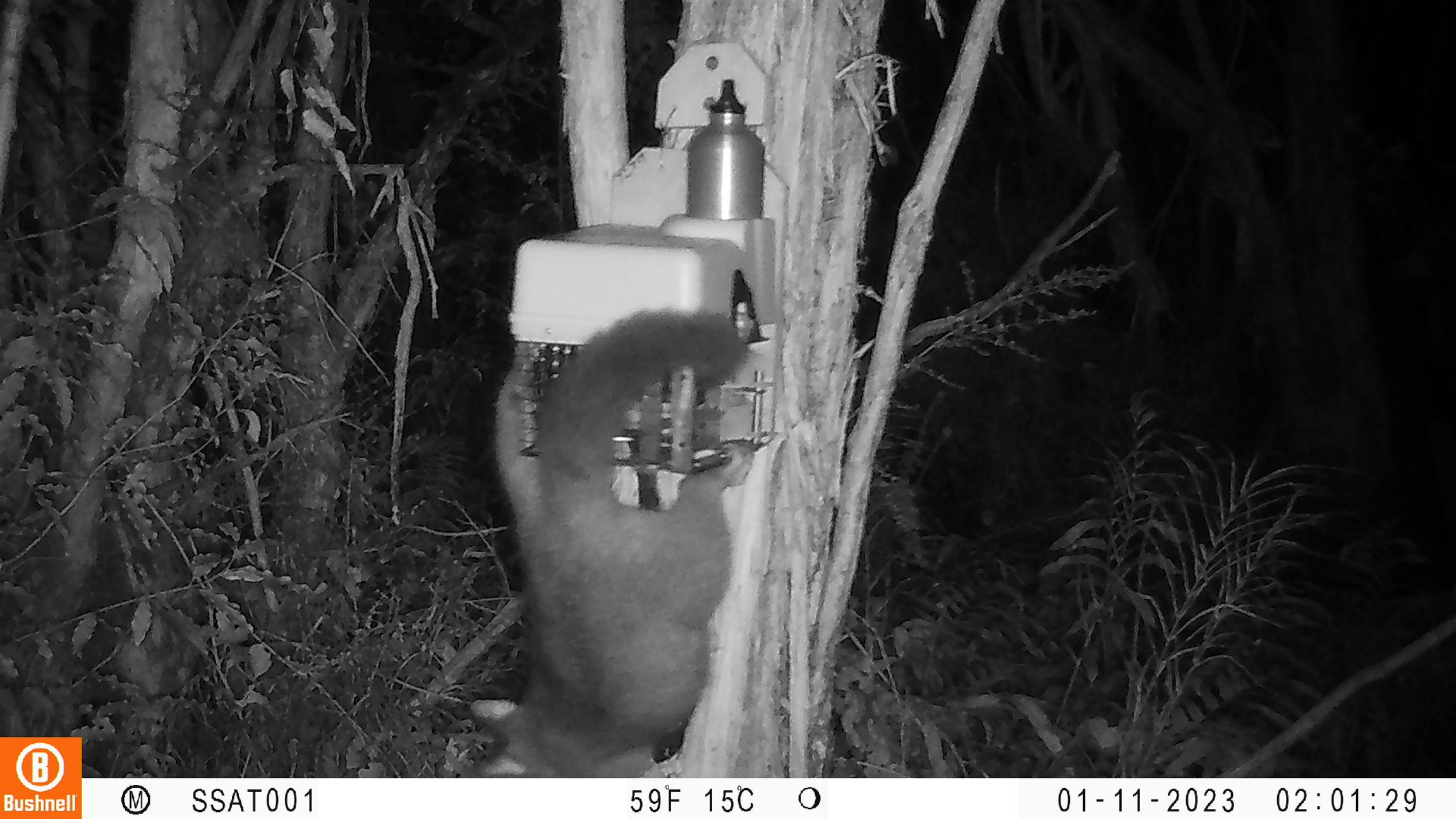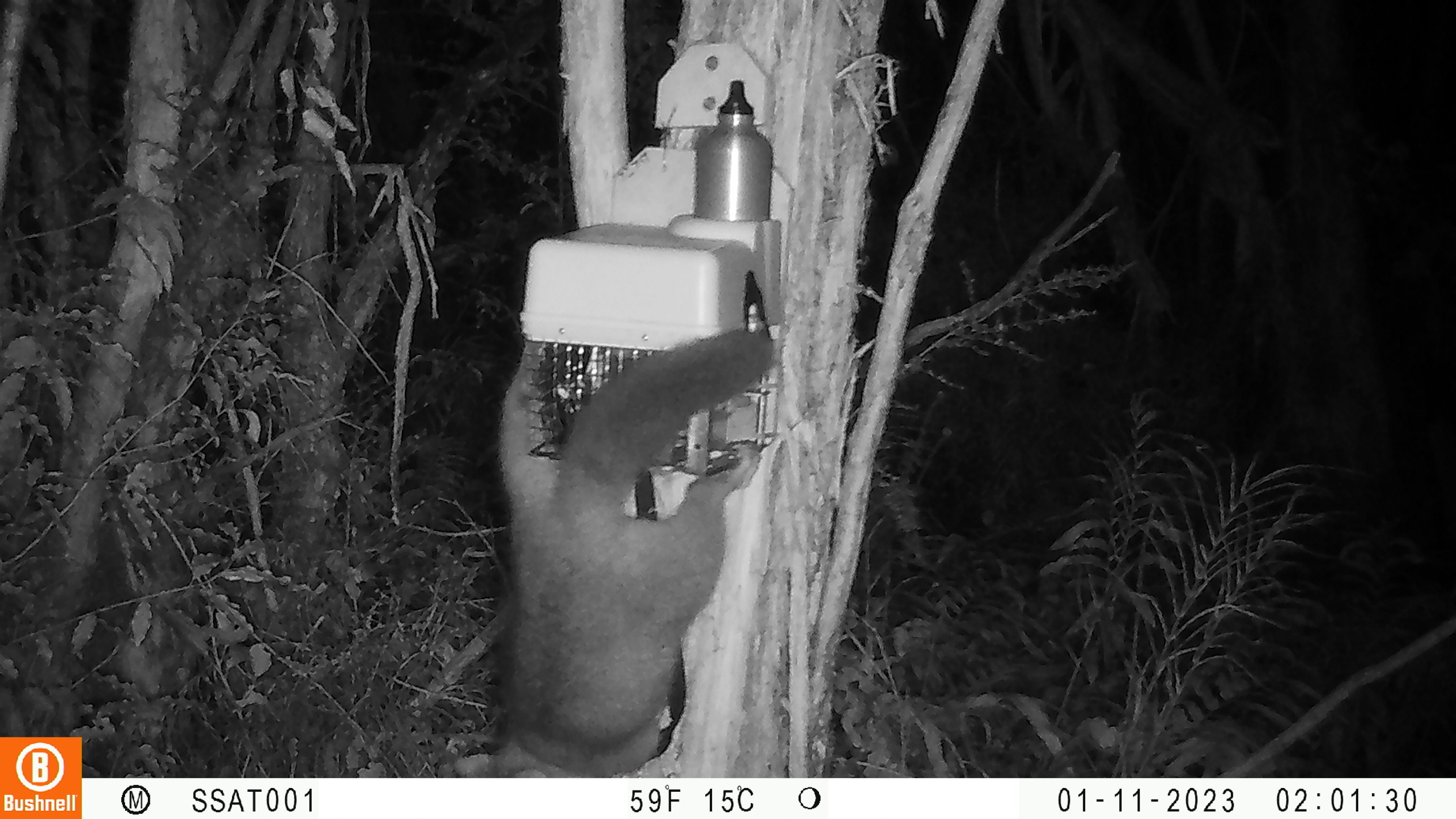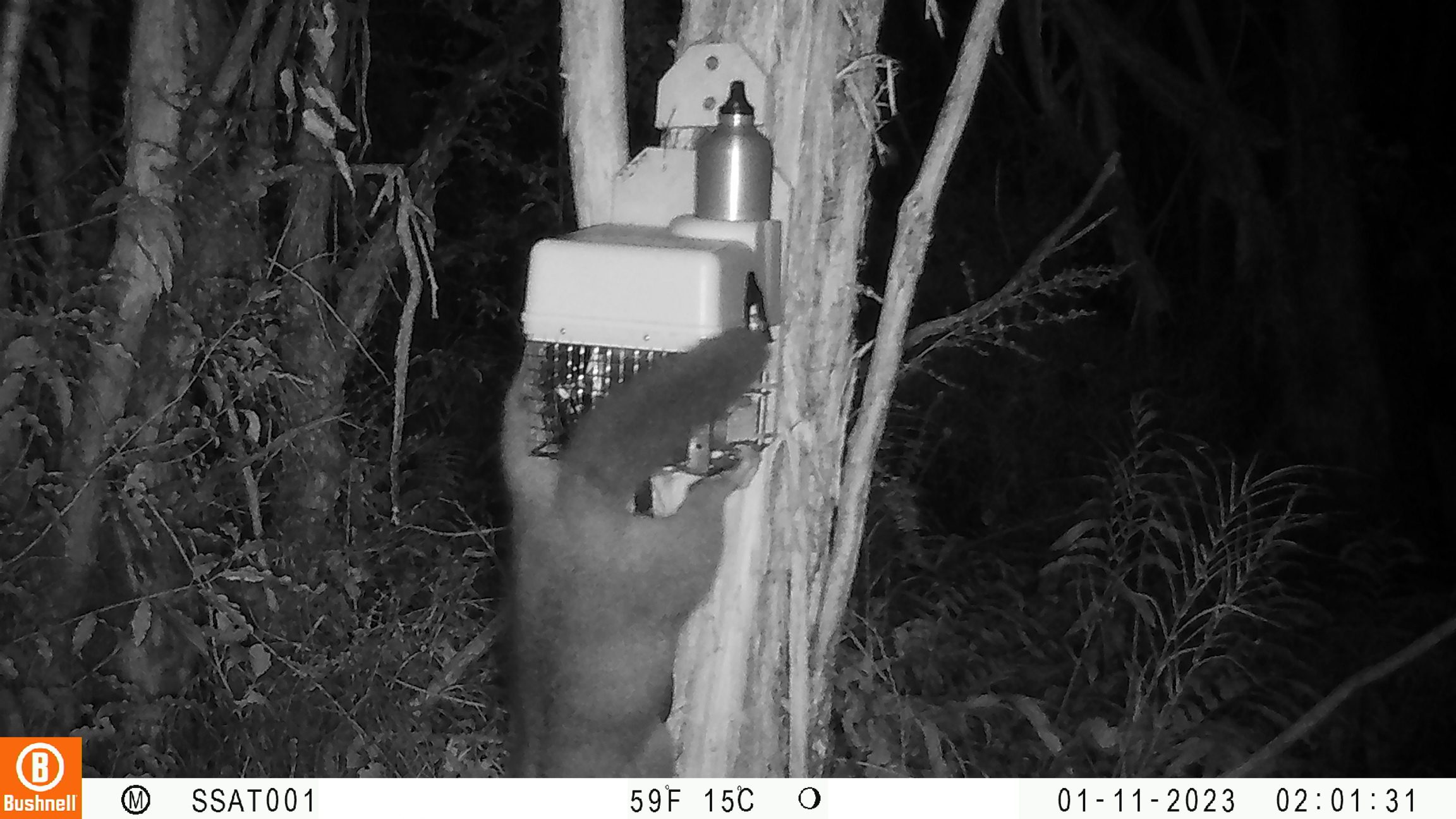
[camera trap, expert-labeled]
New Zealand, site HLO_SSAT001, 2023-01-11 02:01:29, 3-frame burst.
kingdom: Animalia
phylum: Chordata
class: Mammalia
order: Diprotodontia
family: Phalangeridae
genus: Trichosurus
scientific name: Trichosurus vulpecula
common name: common brushtail possum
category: possum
Possum (common brushtail possum) (Trichosurus vulpecula).